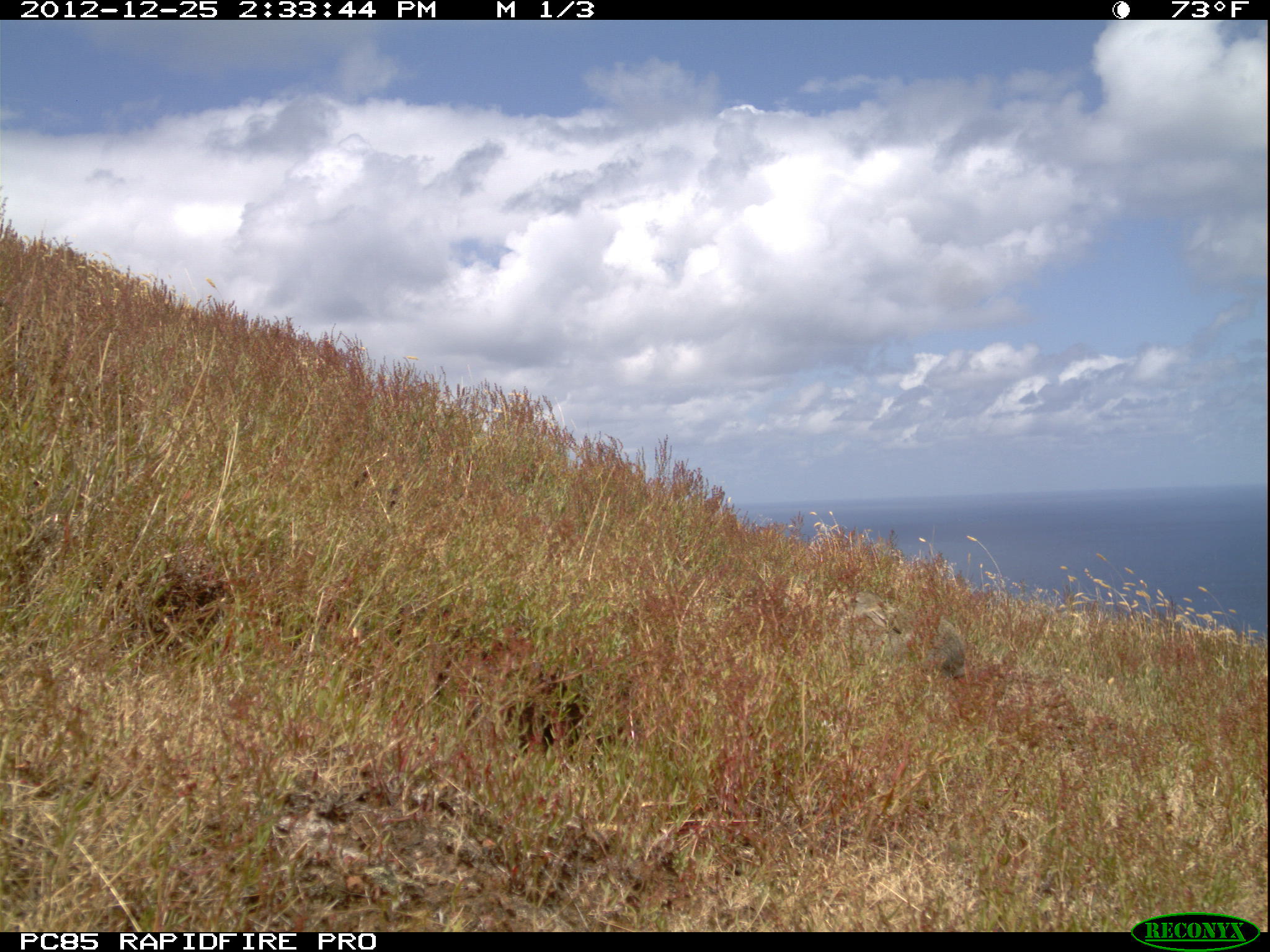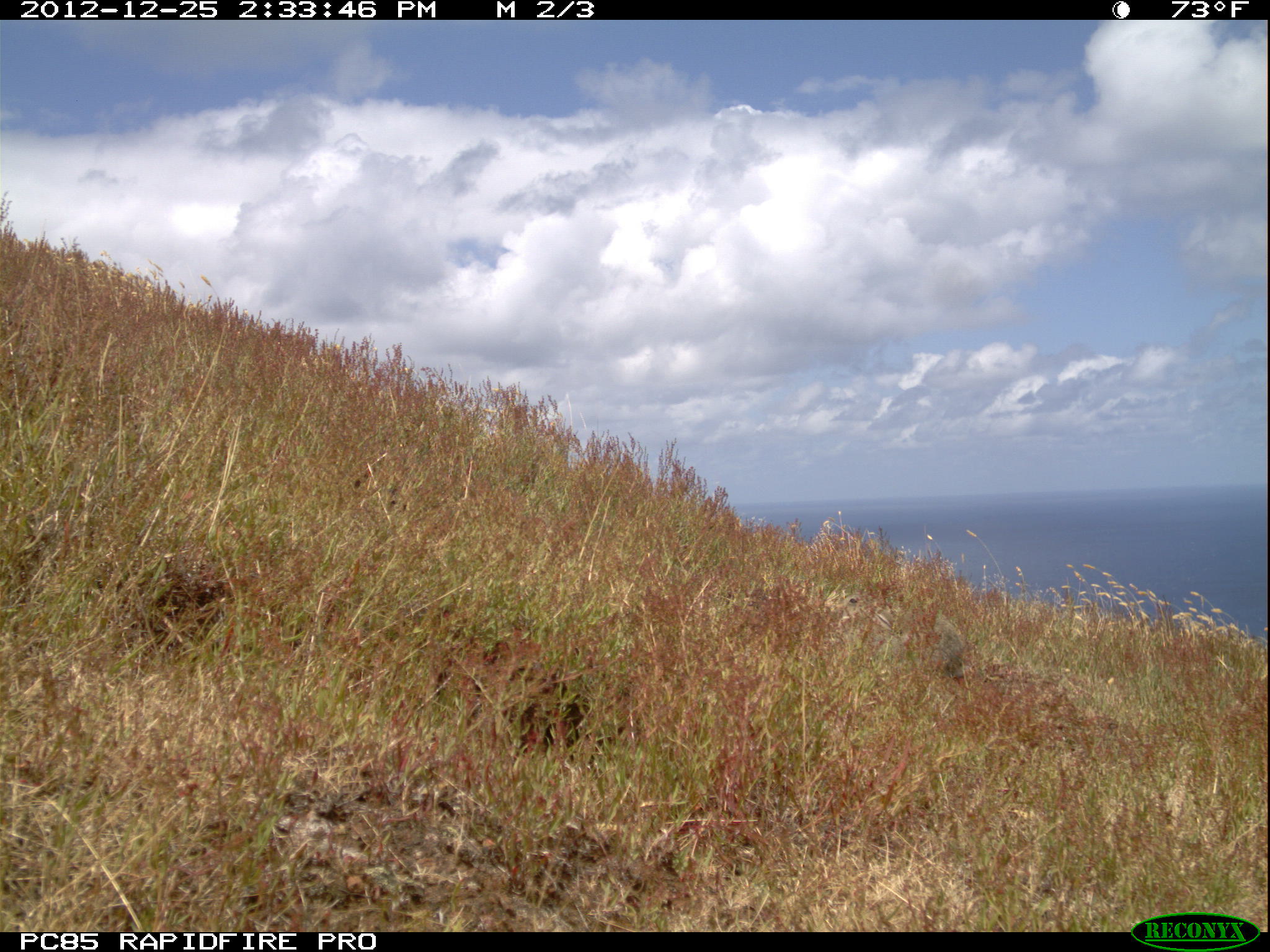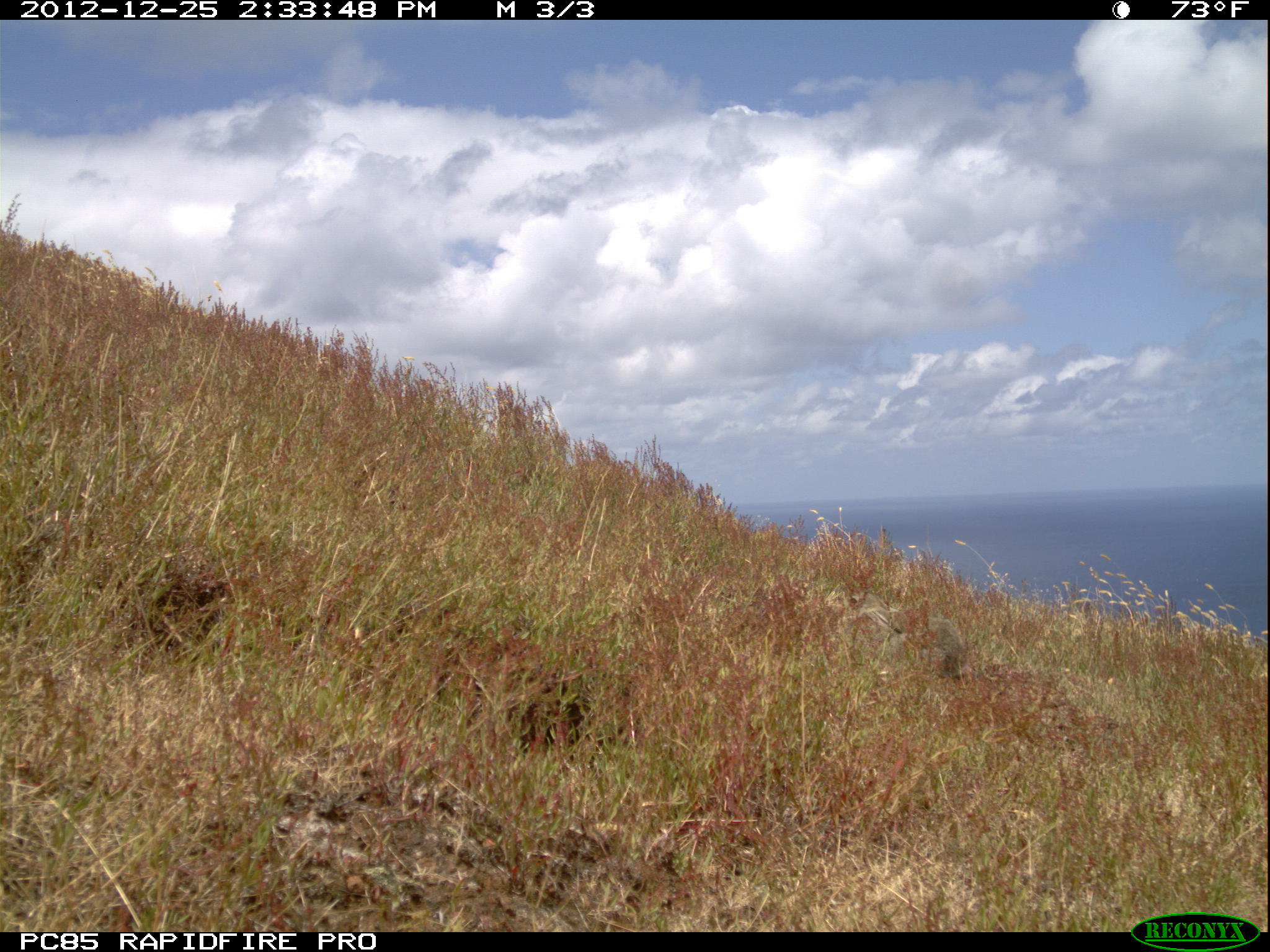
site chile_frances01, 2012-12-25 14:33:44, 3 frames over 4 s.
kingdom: Animalia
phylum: Chordata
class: Mammalia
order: Lagomorpha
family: Leporidae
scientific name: Leporidae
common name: rabbits and hares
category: rabbit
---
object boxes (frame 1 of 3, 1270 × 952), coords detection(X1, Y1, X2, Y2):
rabbit: detection(835, 589, 976, 690)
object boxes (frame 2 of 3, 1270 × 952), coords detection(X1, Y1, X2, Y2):
rabbit: detection(830, 581, 981, 684)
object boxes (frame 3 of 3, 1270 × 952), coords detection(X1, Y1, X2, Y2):
rabbit: detection(822, 575, 980, 690)